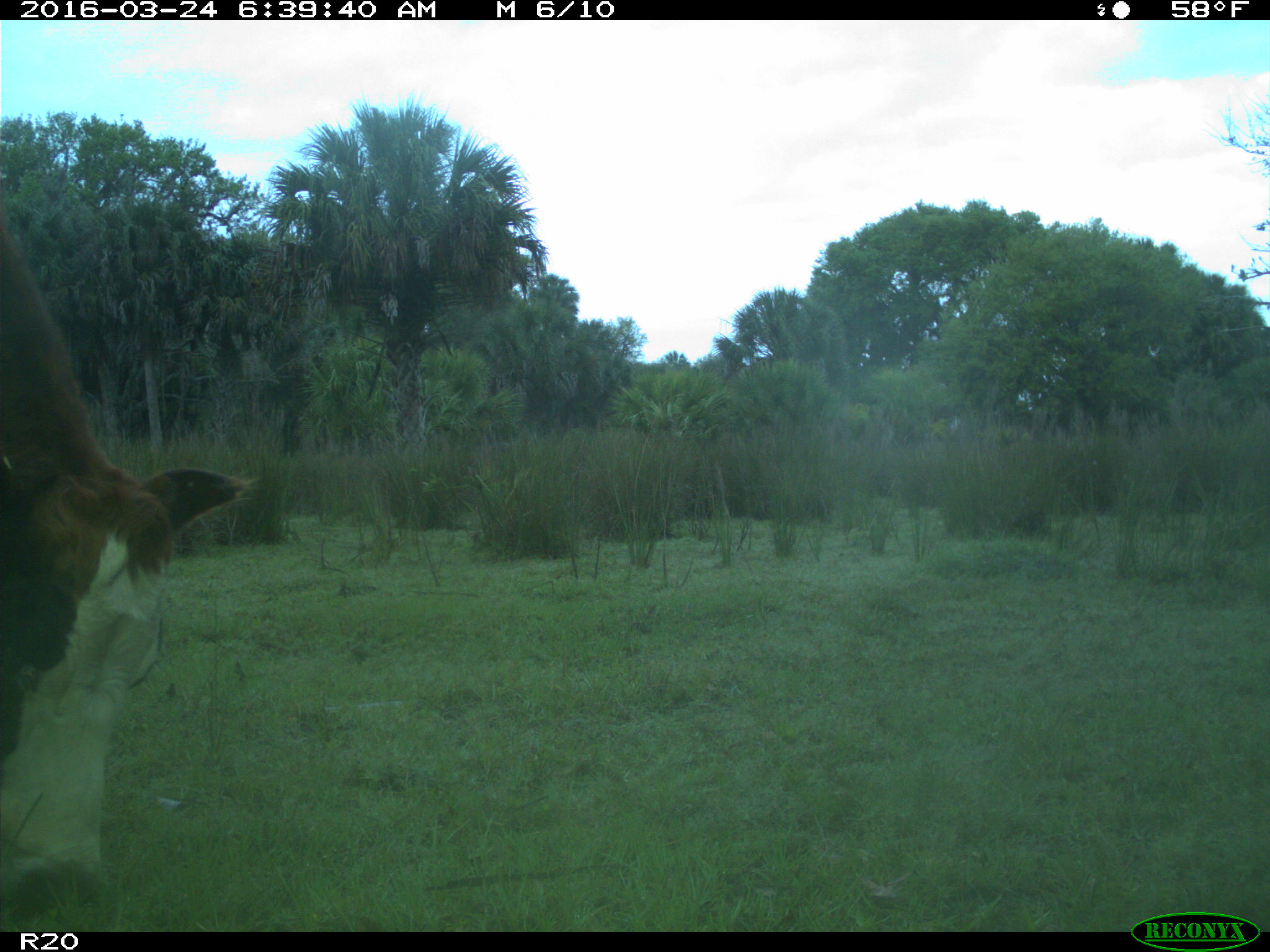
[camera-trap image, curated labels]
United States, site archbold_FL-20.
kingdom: Animalia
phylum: Chordata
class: Mammalia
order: Artiodactyla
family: Bovidae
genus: Bos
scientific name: Bos taurus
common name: domestic cow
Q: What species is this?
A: Bos taurus (domestic cow).